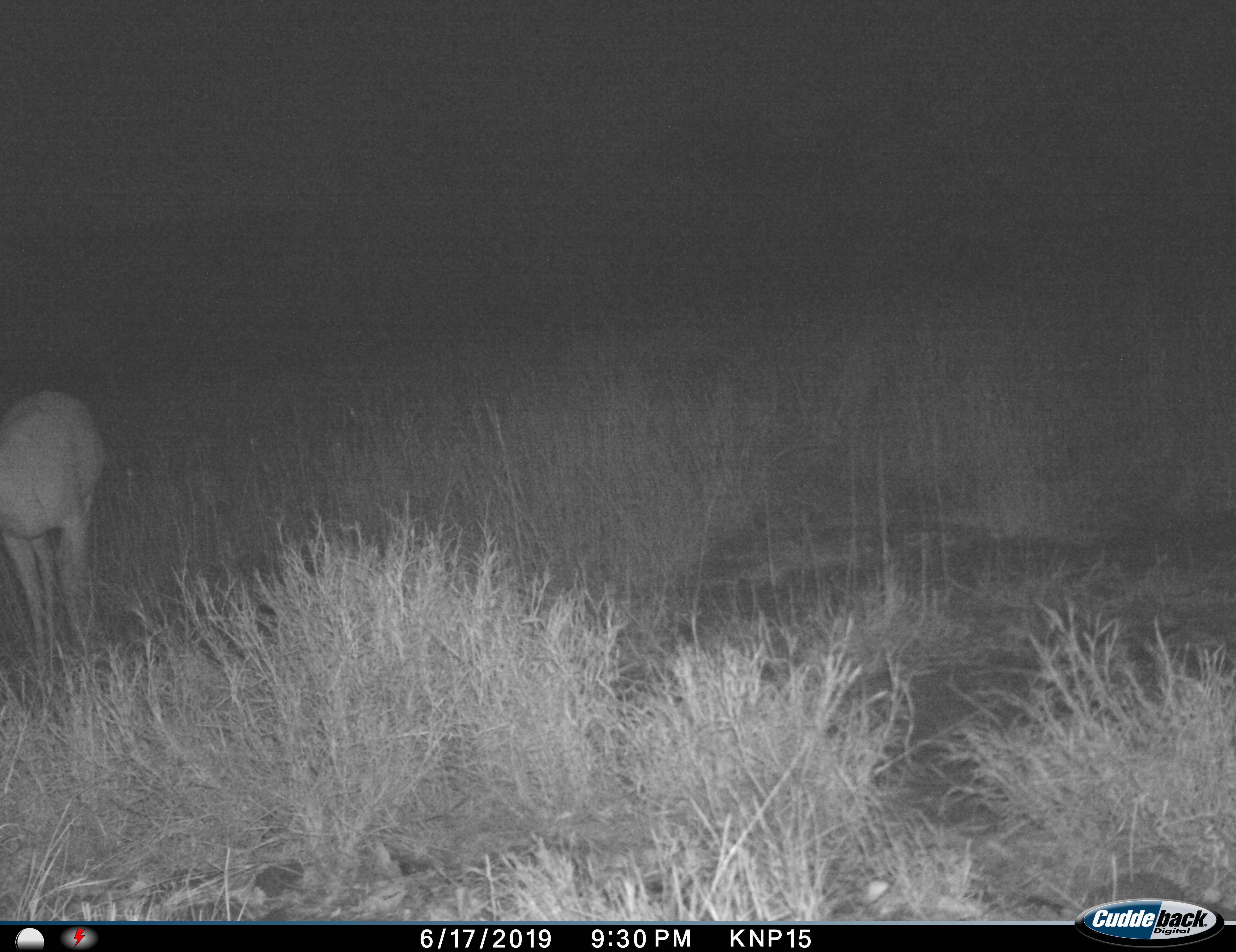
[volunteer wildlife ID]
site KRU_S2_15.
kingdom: Animalia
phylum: Chordata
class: Mammalia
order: Artiodactyla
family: Bovidae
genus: Aepyceros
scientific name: Aepyceros melampus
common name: impala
Impala (Aepyceros melampus), count 1. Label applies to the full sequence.